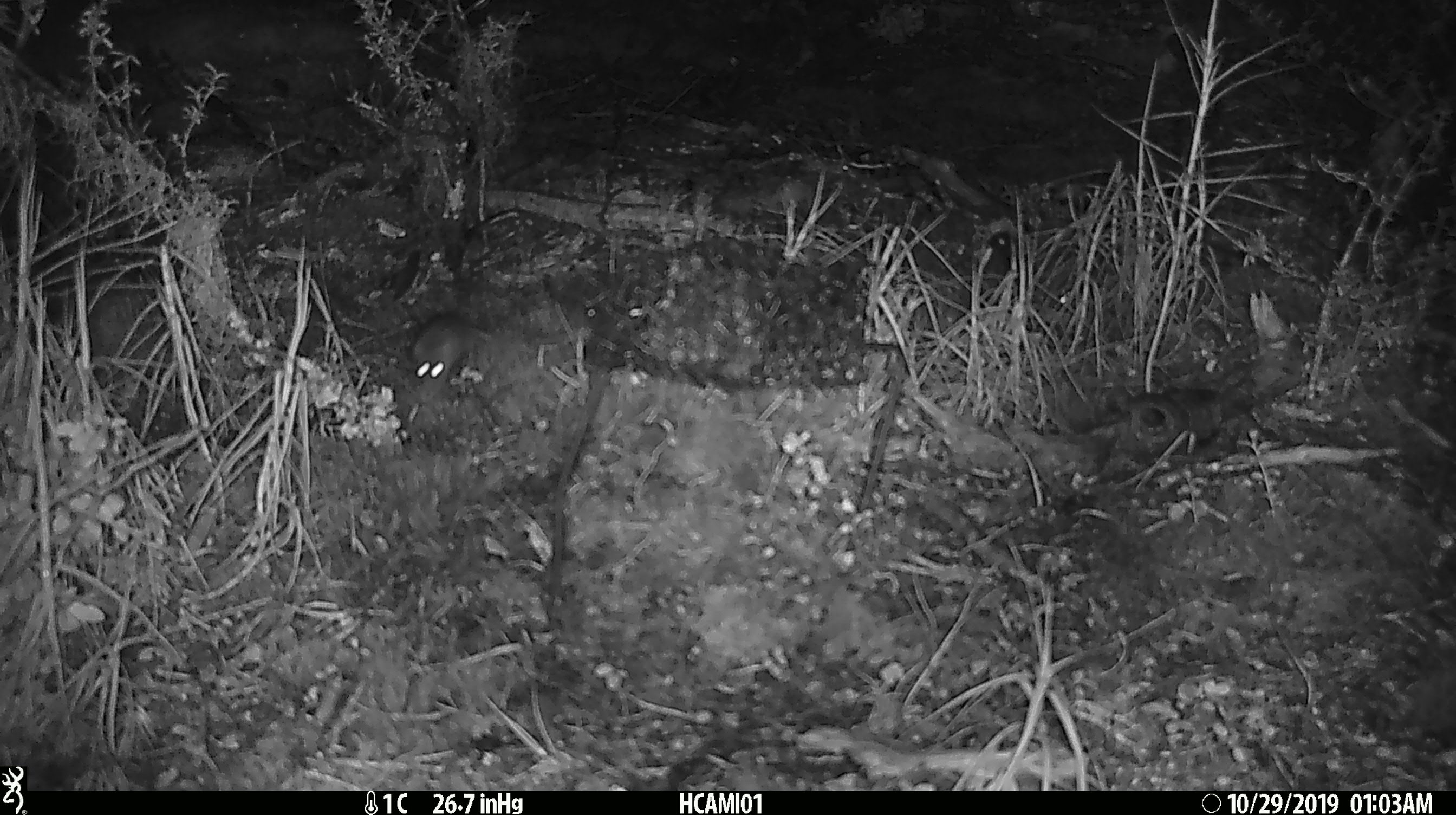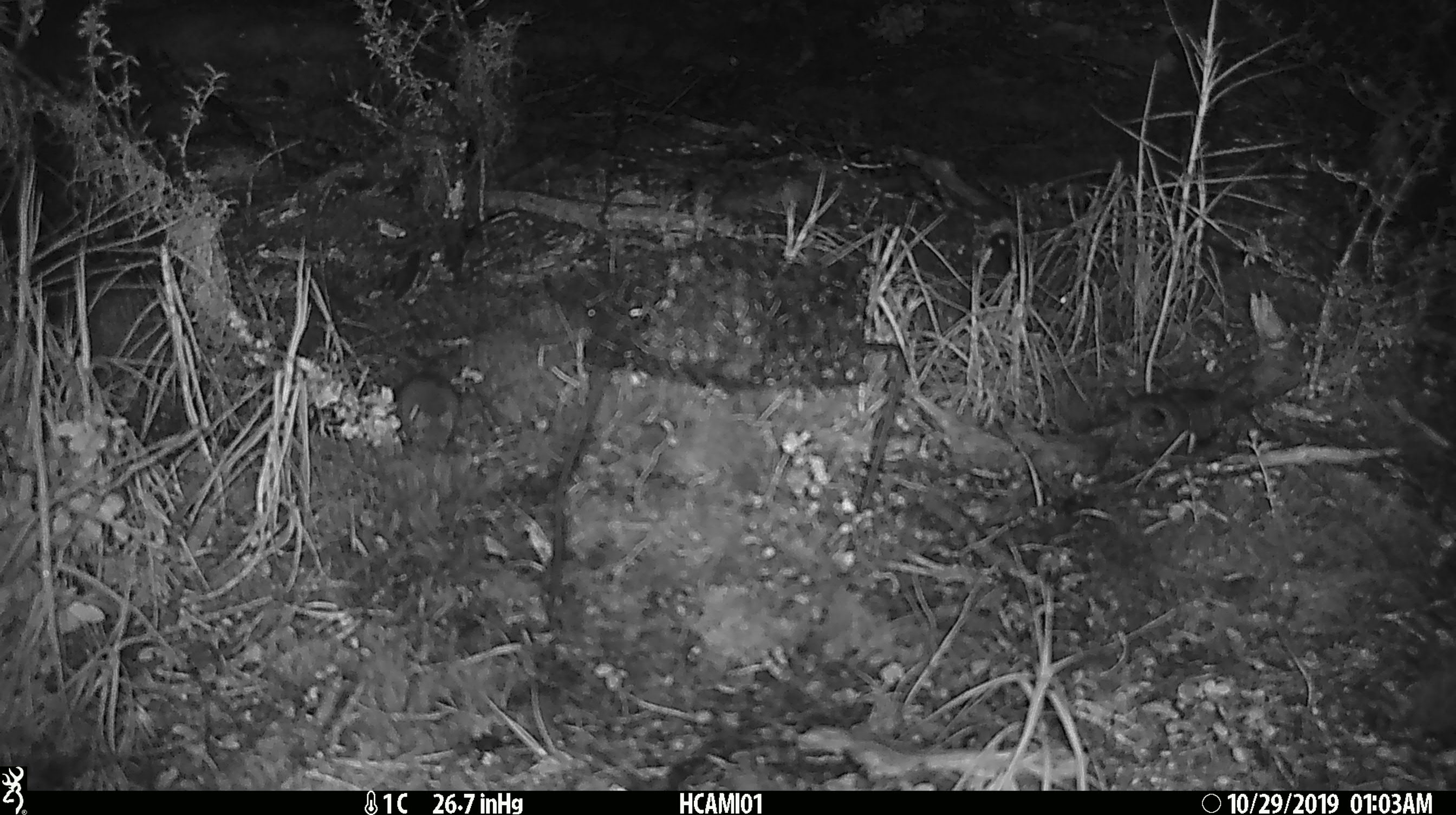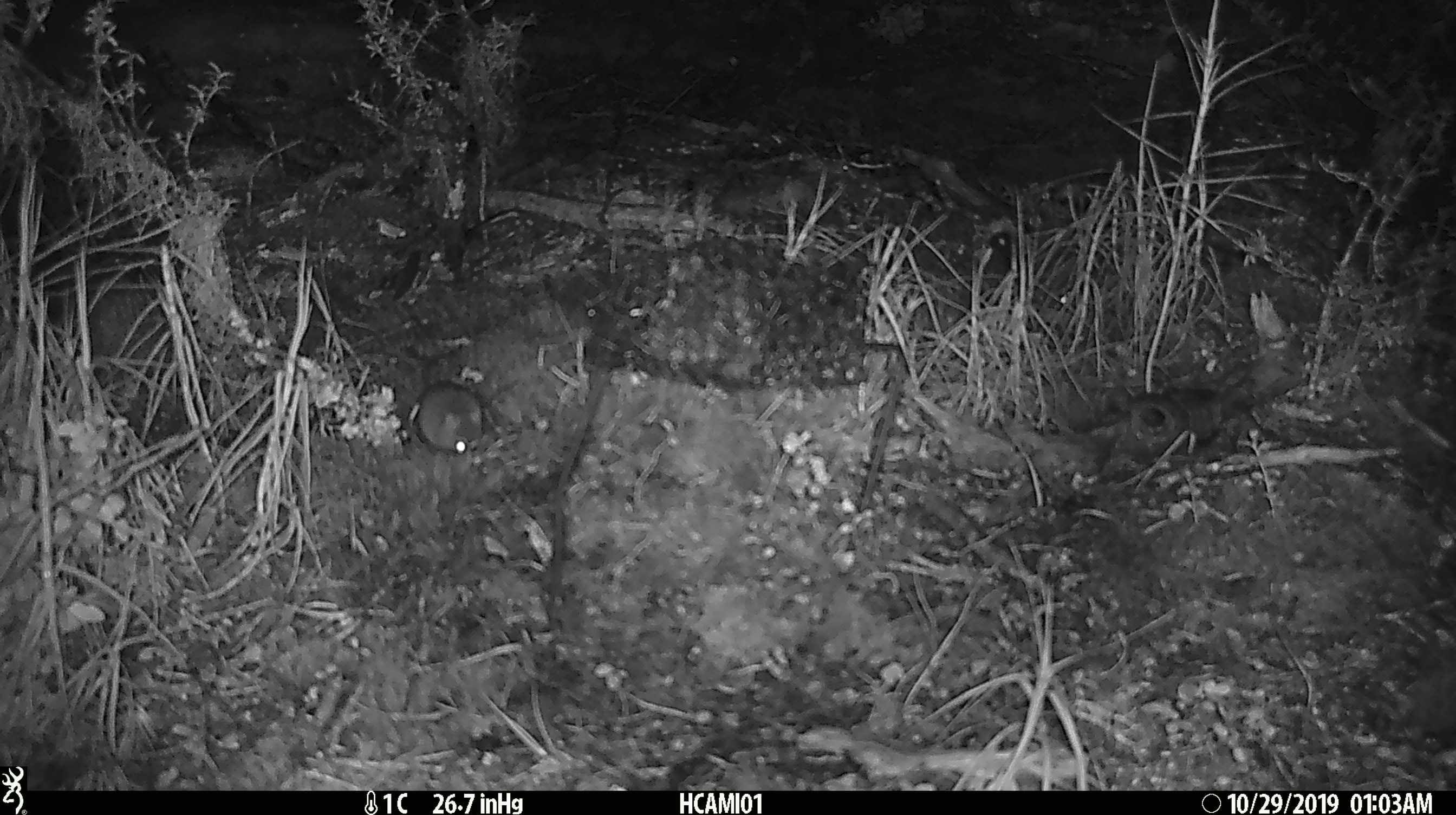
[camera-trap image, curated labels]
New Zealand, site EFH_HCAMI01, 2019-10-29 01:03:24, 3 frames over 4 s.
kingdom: Animalia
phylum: Chordata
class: Mammalia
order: Rodentia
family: Muridae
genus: Mus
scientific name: Mus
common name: mouse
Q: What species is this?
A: Mouse (Mus).